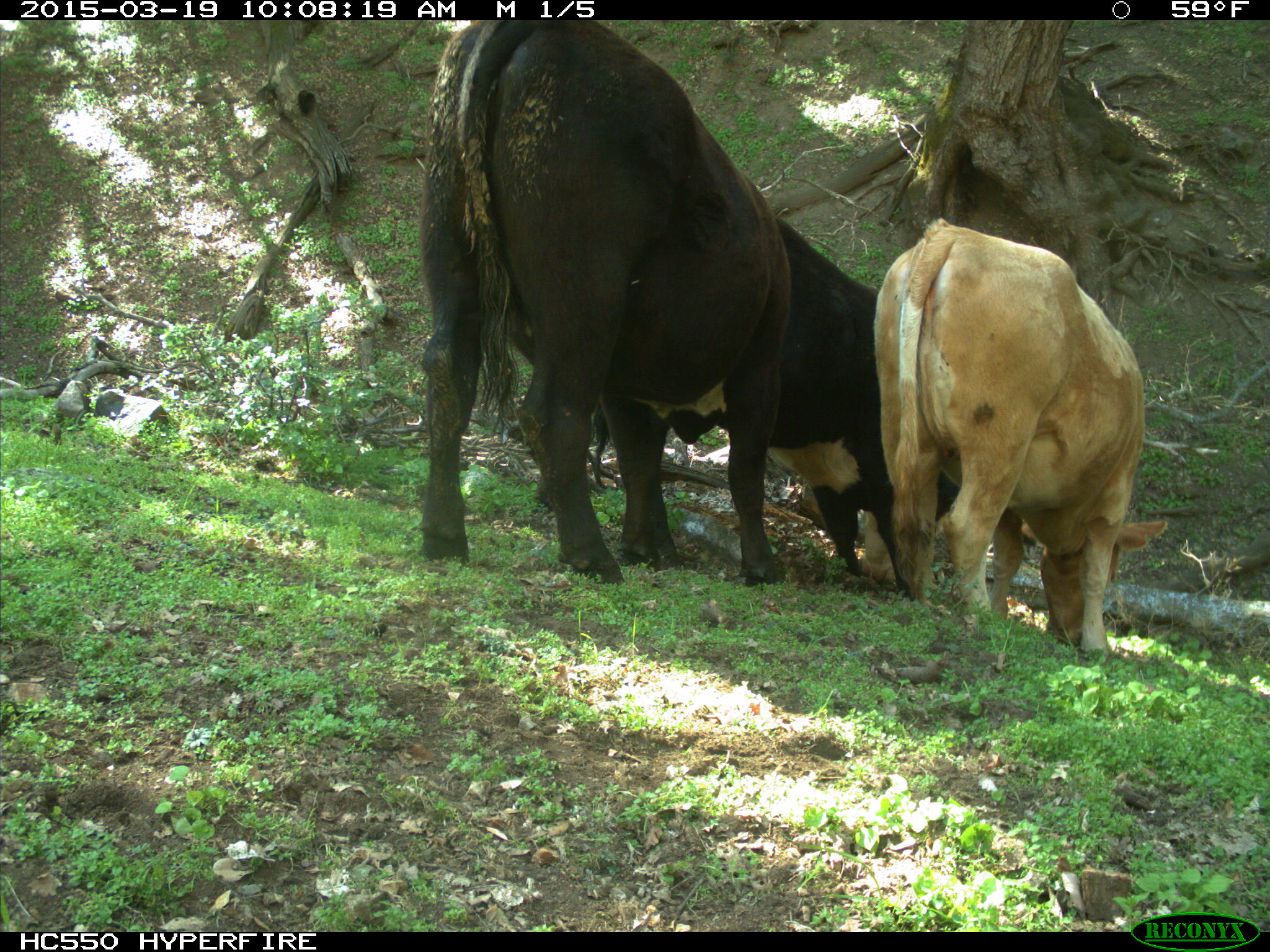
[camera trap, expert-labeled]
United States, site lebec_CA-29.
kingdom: Animalia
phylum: Chordata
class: Mammalia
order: Artiodactyla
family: Bovidae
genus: Bos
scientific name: Bos taurus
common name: domestic cow